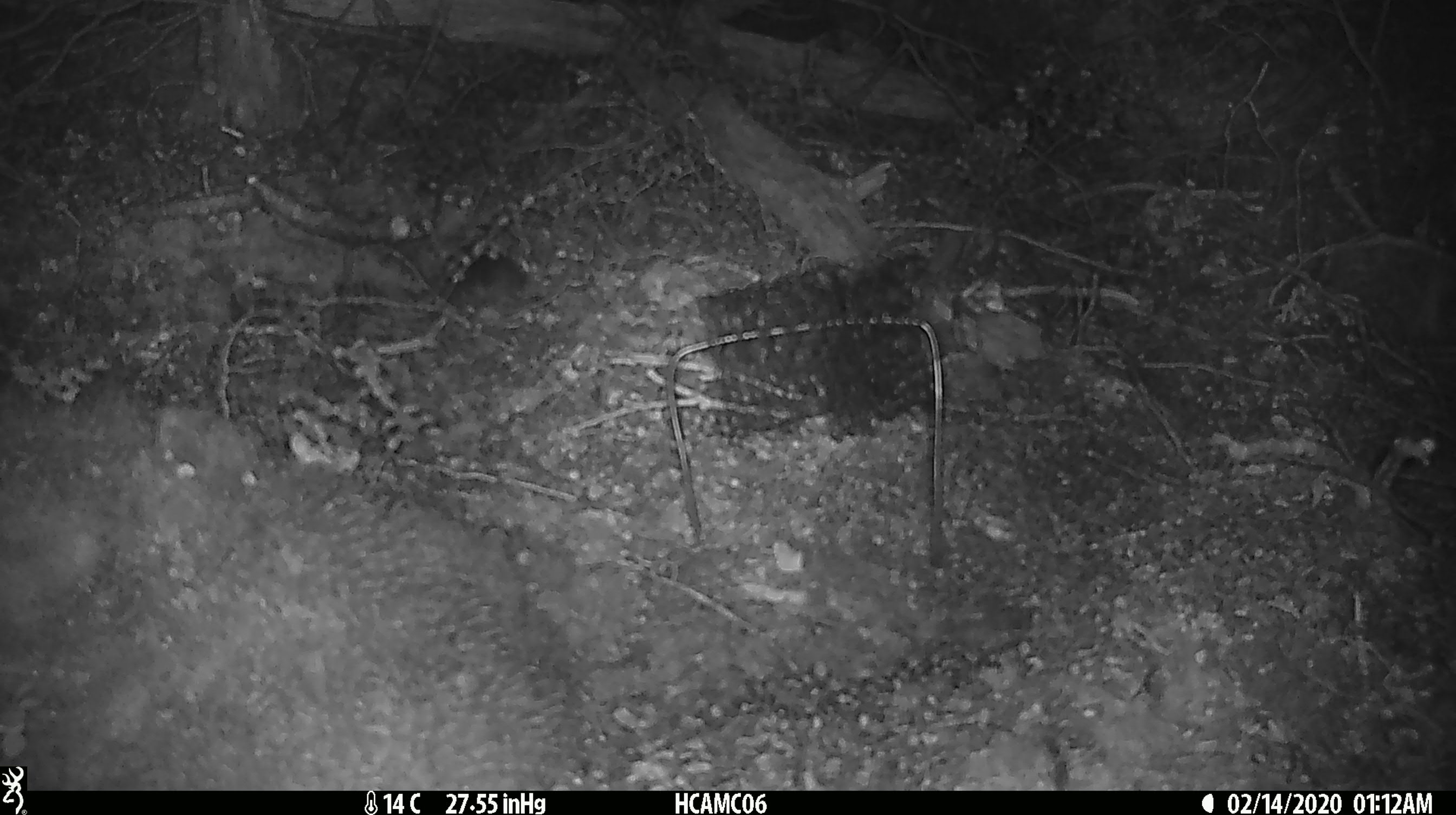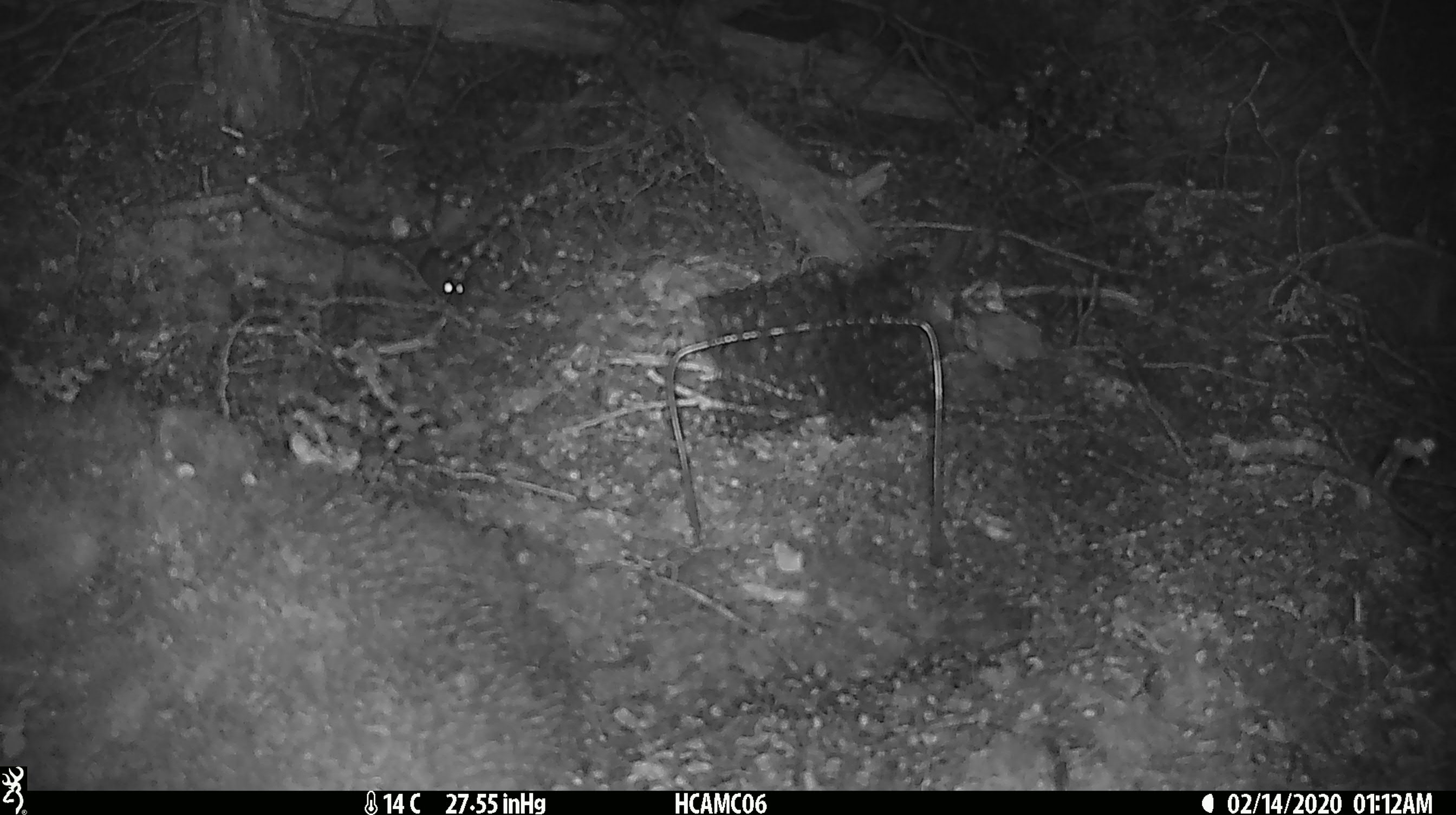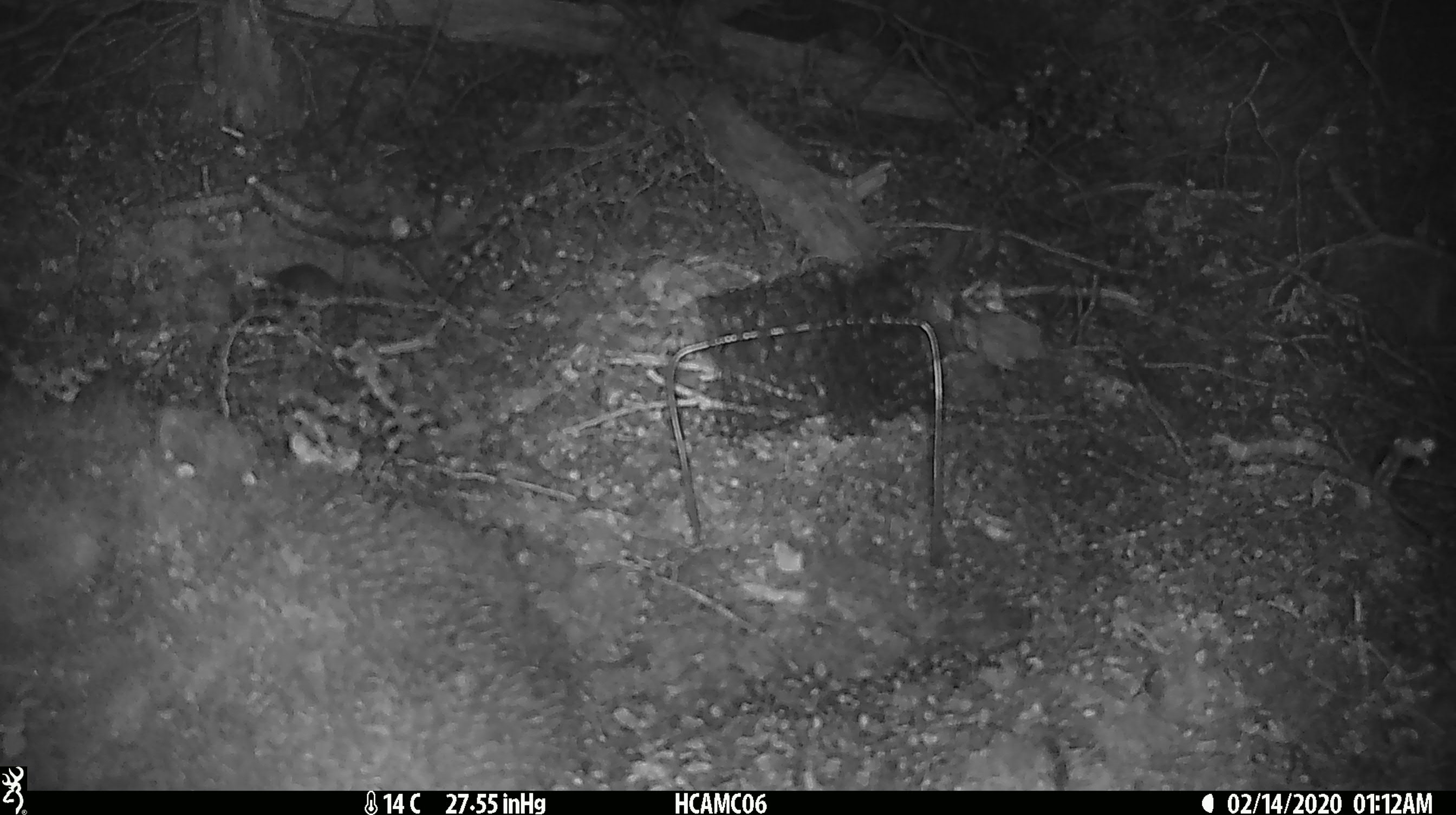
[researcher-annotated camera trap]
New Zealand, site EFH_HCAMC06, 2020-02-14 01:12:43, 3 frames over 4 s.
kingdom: Animalia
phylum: Chordata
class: Mammalia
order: Rodentia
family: Muridae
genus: Mus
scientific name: Mus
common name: mouse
Mouse (Mus).